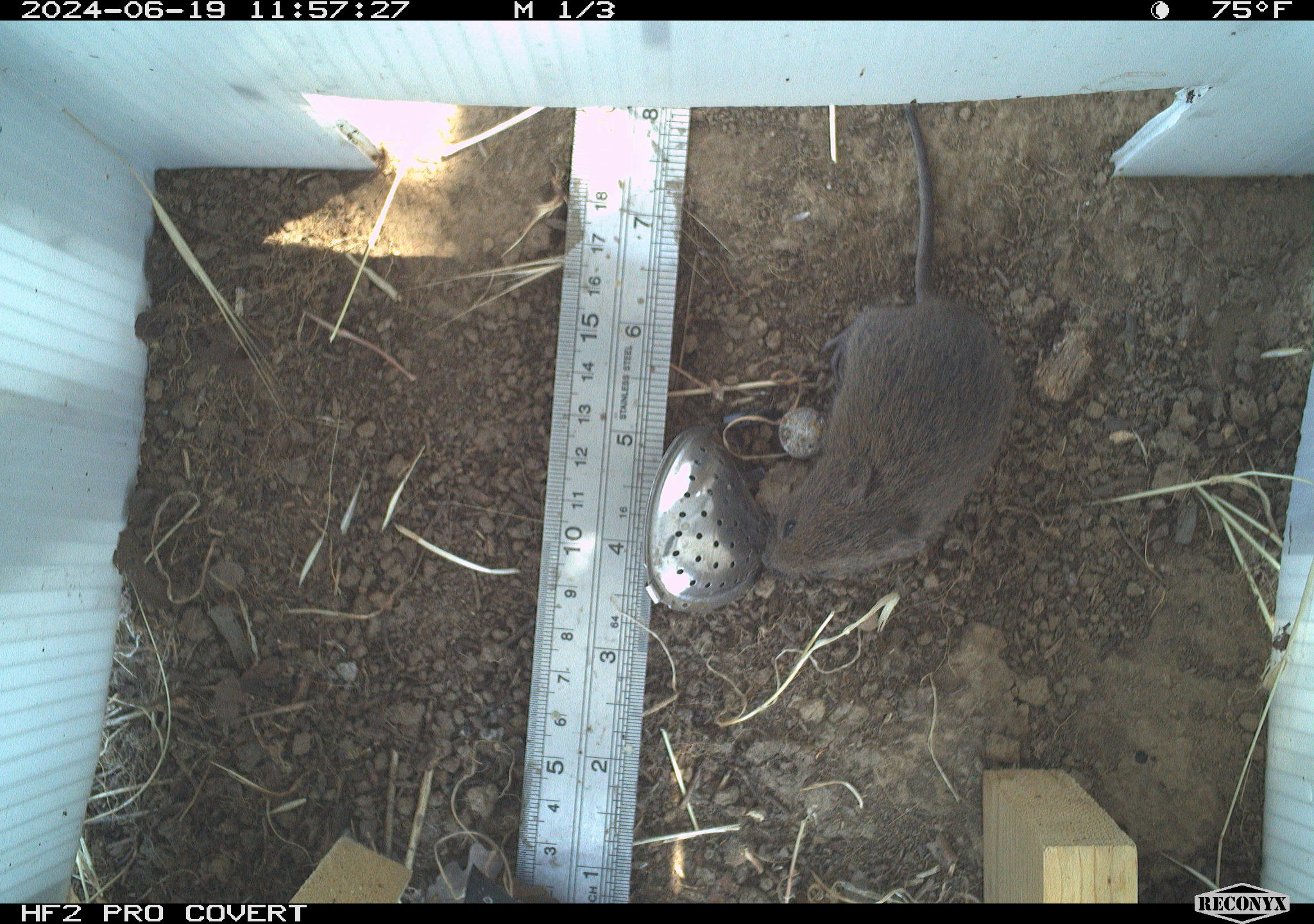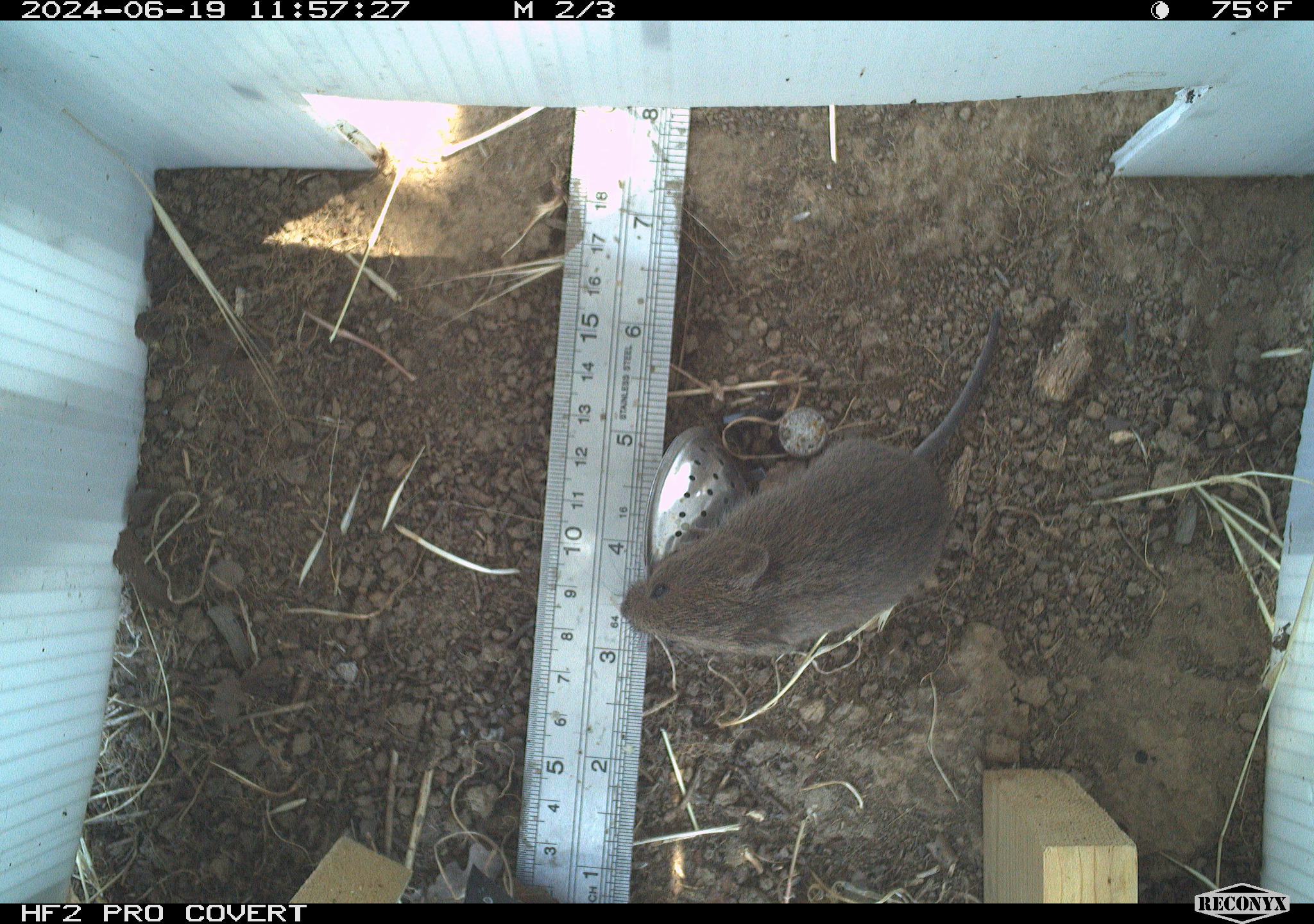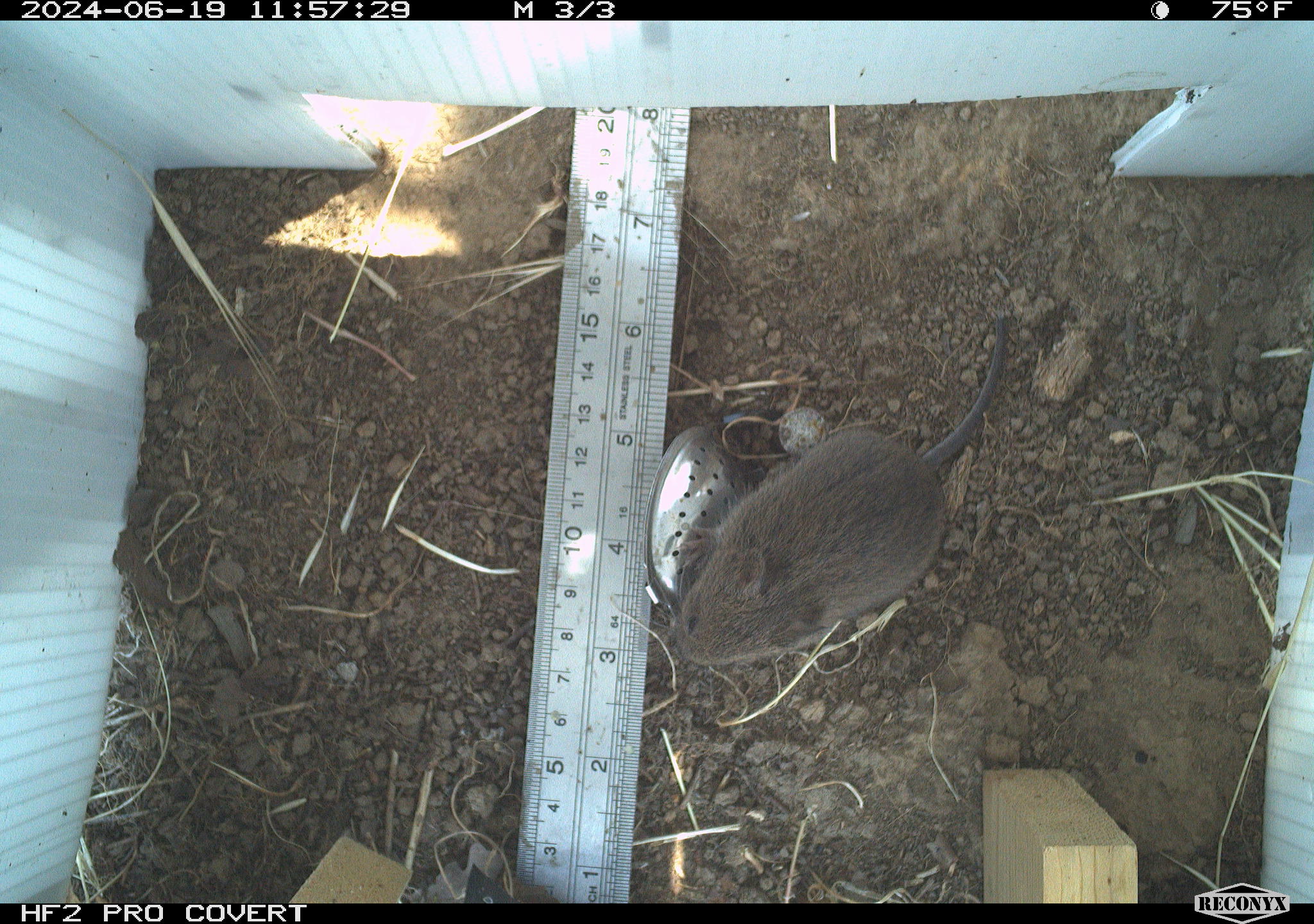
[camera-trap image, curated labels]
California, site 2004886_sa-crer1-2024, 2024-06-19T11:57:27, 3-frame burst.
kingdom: Animalia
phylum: Chordata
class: Mammalia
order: Rodentia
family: Cricetidae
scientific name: Arvicolinae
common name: voles, lemmings, and muskrats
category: arvicolinae subfamily